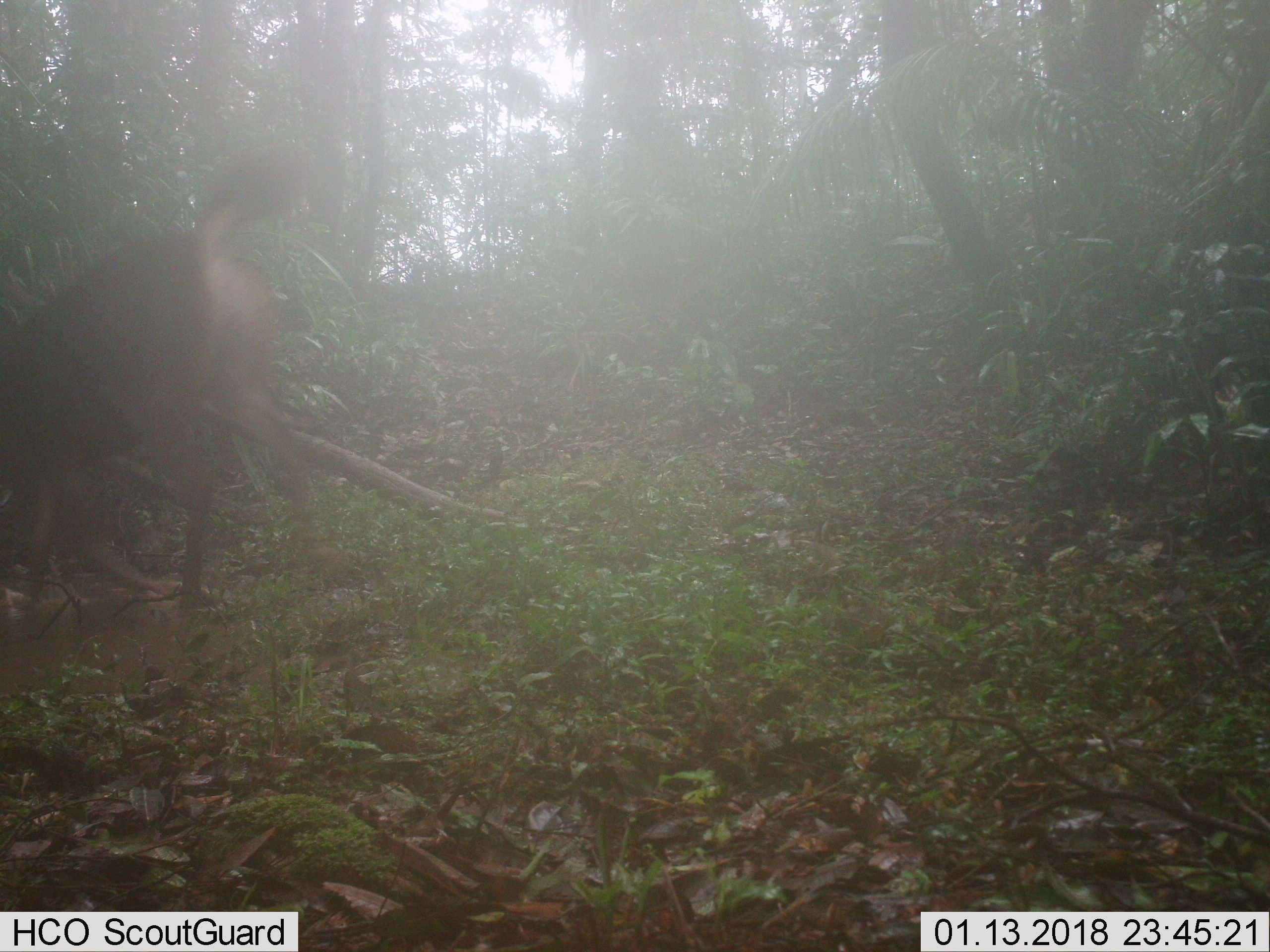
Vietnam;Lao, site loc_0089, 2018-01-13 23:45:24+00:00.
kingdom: Animalia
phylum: Chordata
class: Mammalia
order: Artiodactyla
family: Cervidae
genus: Rusa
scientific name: Rusa unicolor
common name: sambar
Sambar (Rusa unicolor). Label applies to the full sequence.